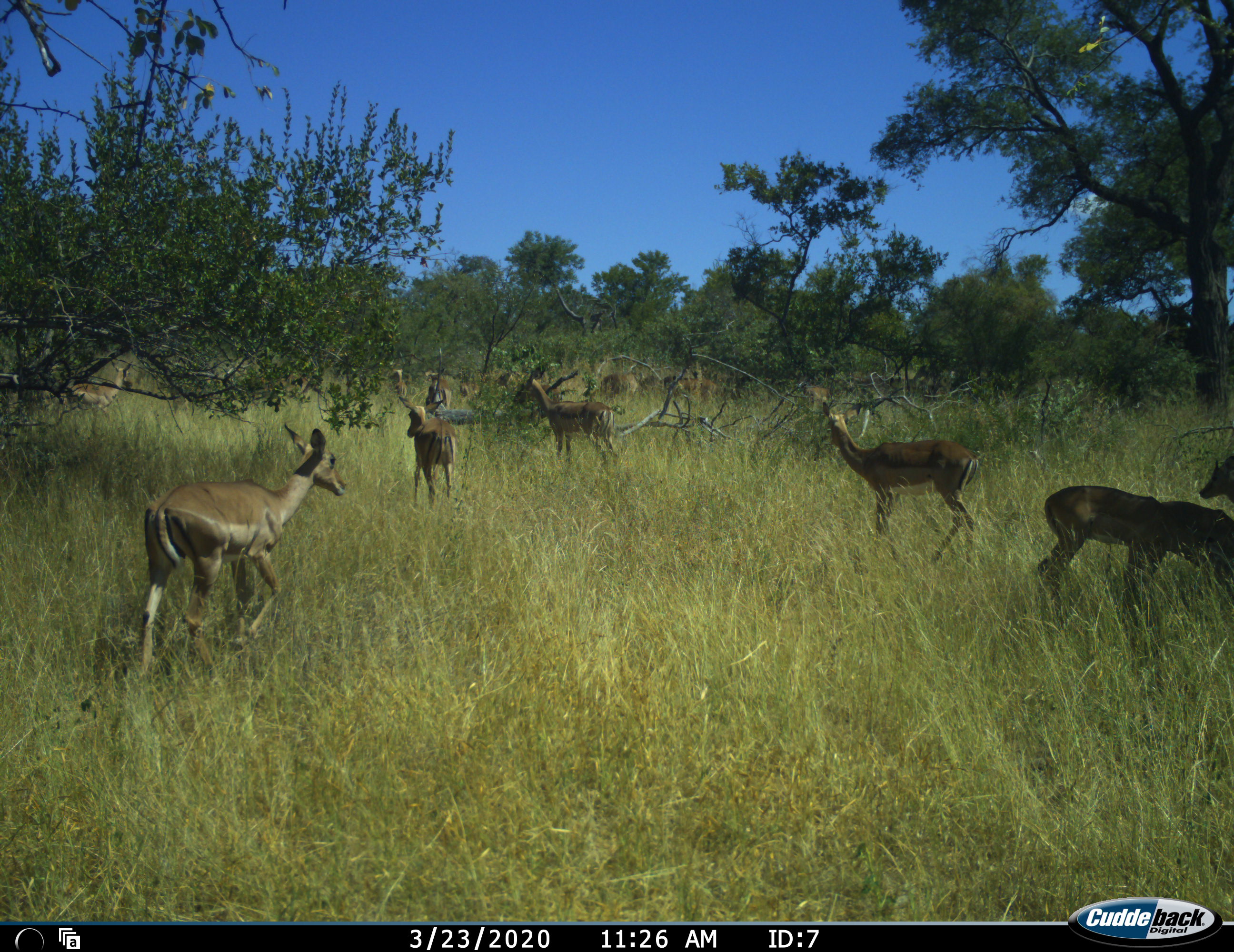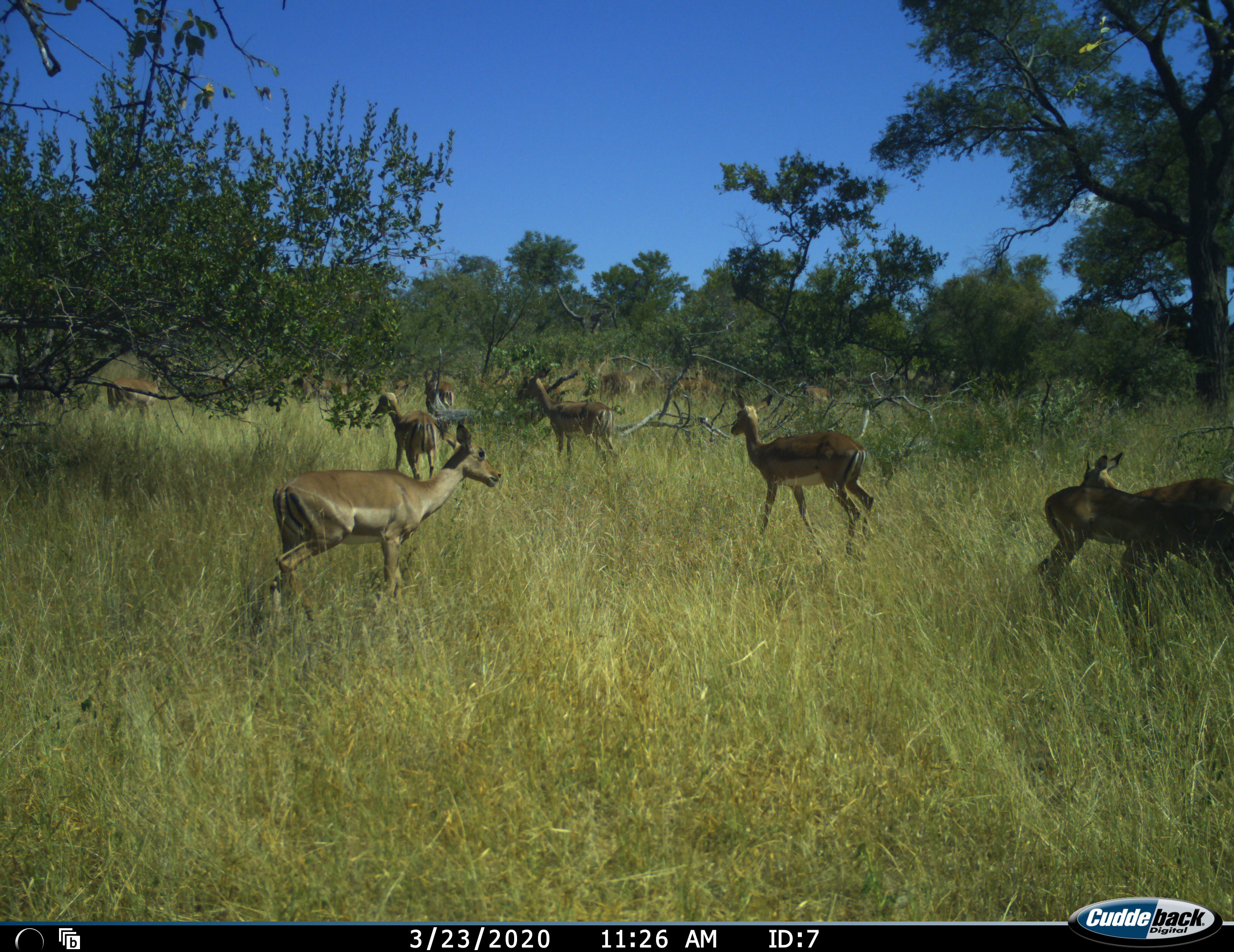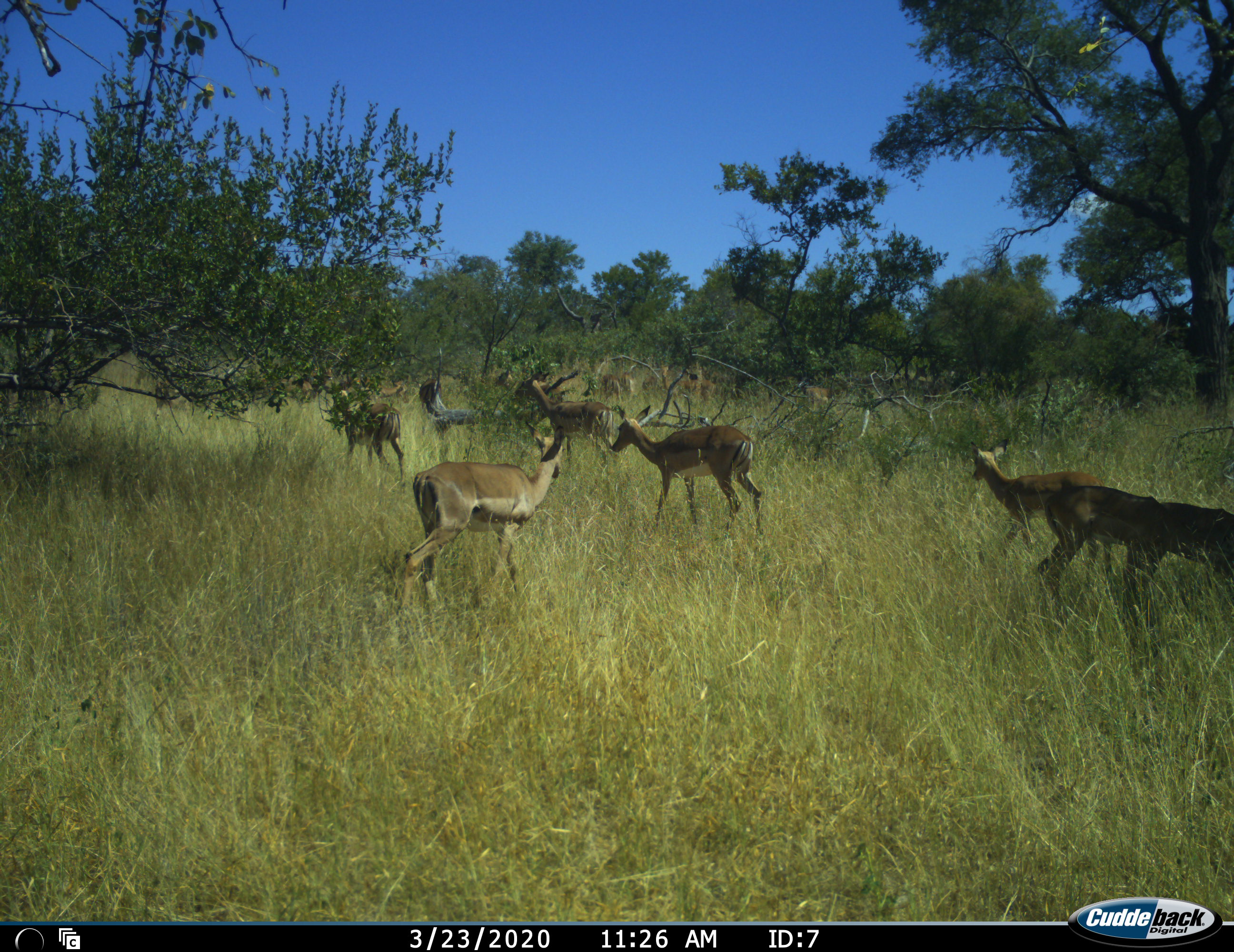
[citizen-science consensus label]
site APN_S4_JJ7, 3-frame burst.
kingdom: Animalia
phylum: Chordata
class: Mammalia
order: Artiodactyla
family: Bovidae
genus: Aepyceros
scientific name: Aepyceros melampus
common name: impala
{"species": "impala (Aepyceros melampus)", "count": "11-50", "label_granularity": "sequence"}